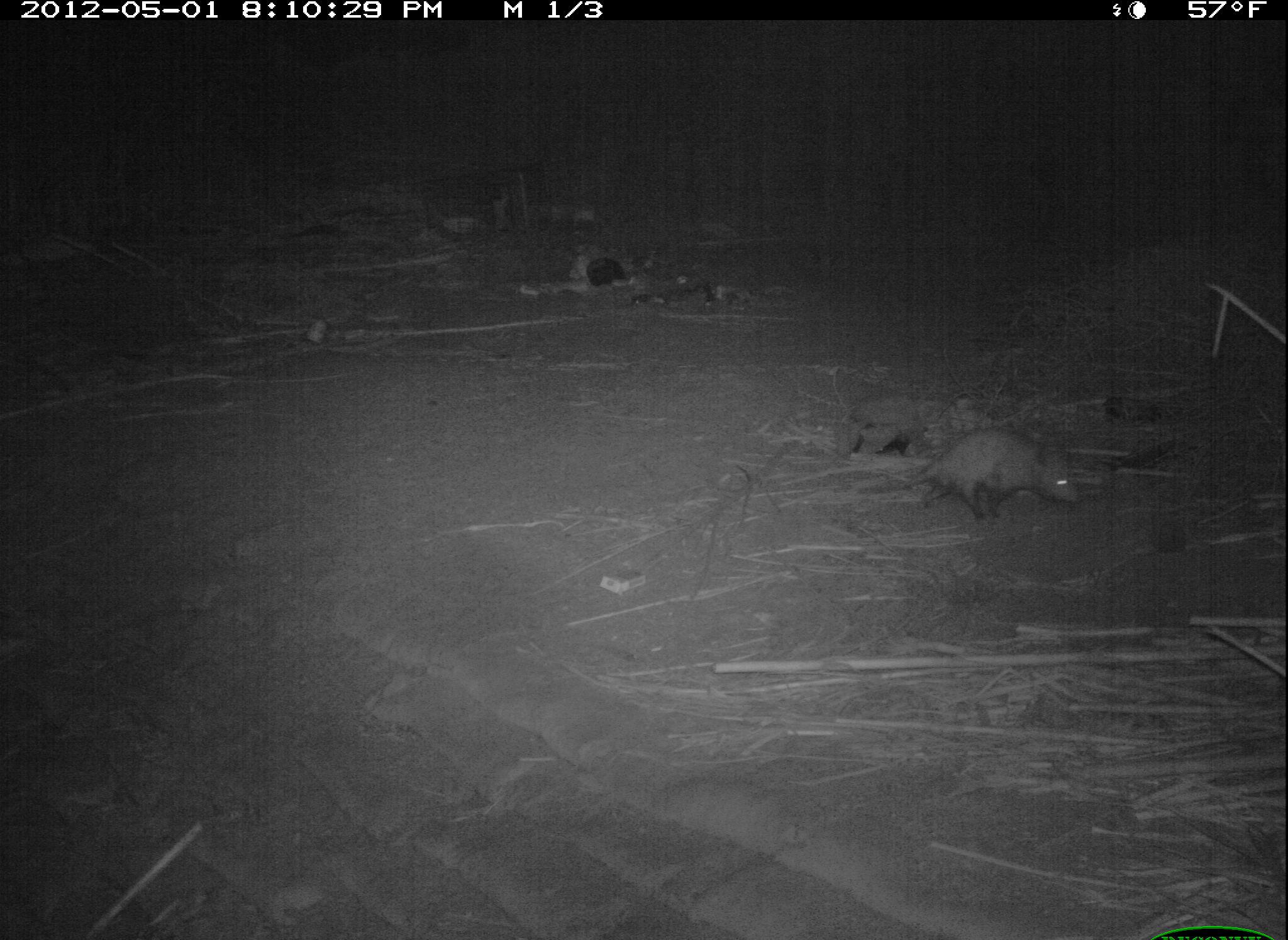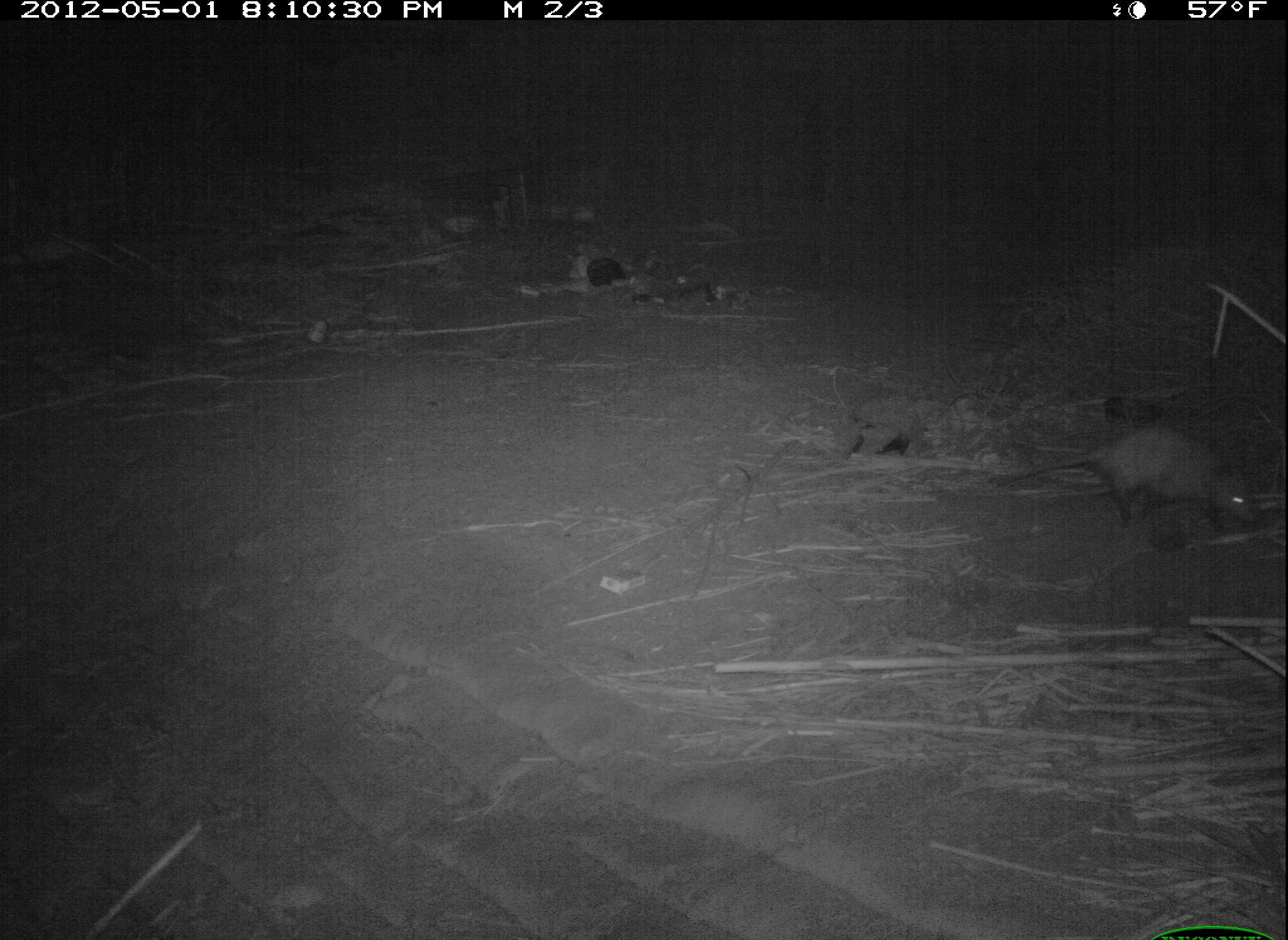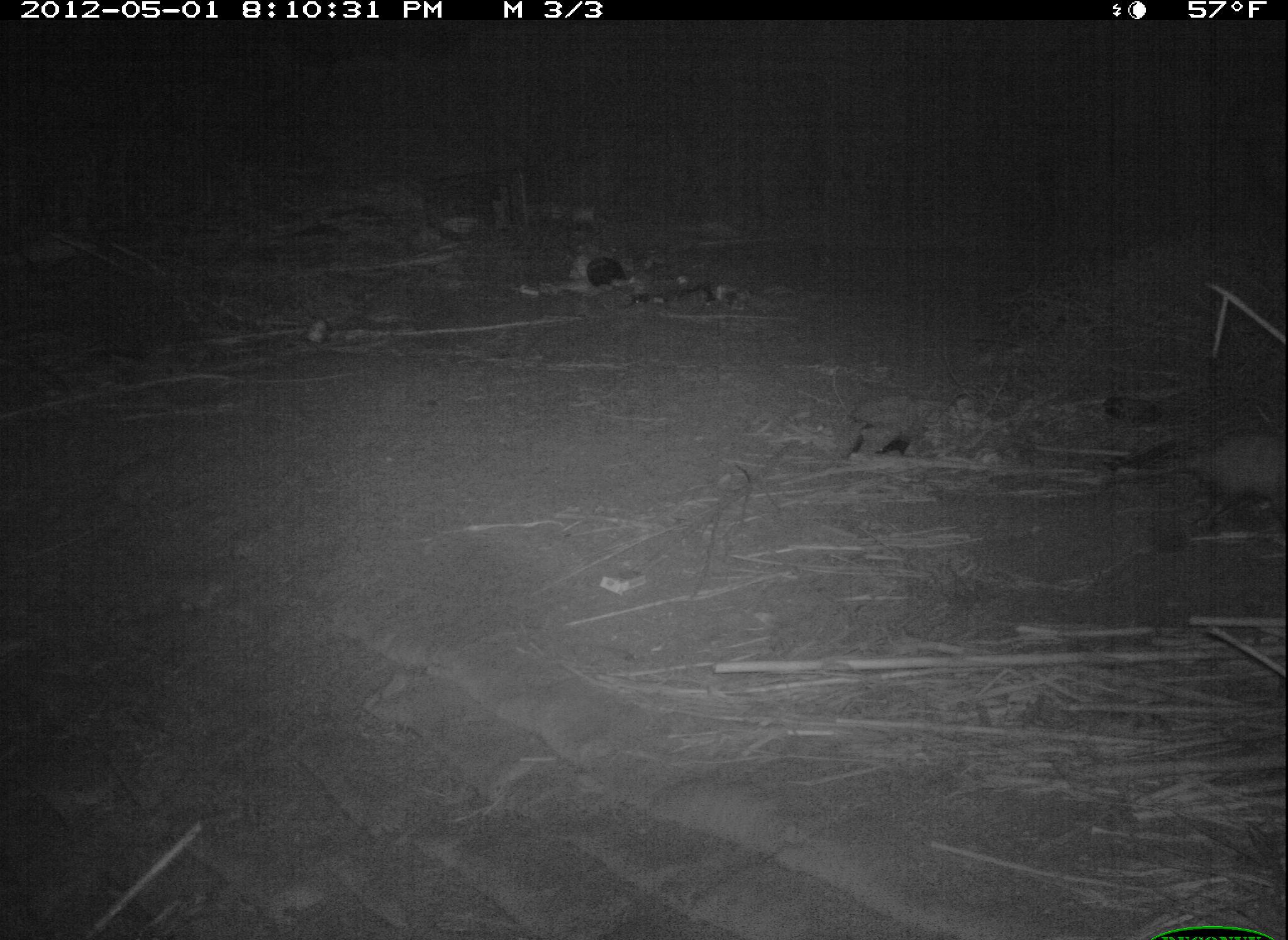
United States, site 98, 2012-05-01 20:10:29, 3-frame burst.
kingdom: Animalia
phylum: Chordata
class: Mammalia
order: Didelphimorphia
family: Didelphidae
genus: Didelphis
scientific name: Didelphis virginiana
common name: virginia opossum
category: opossum